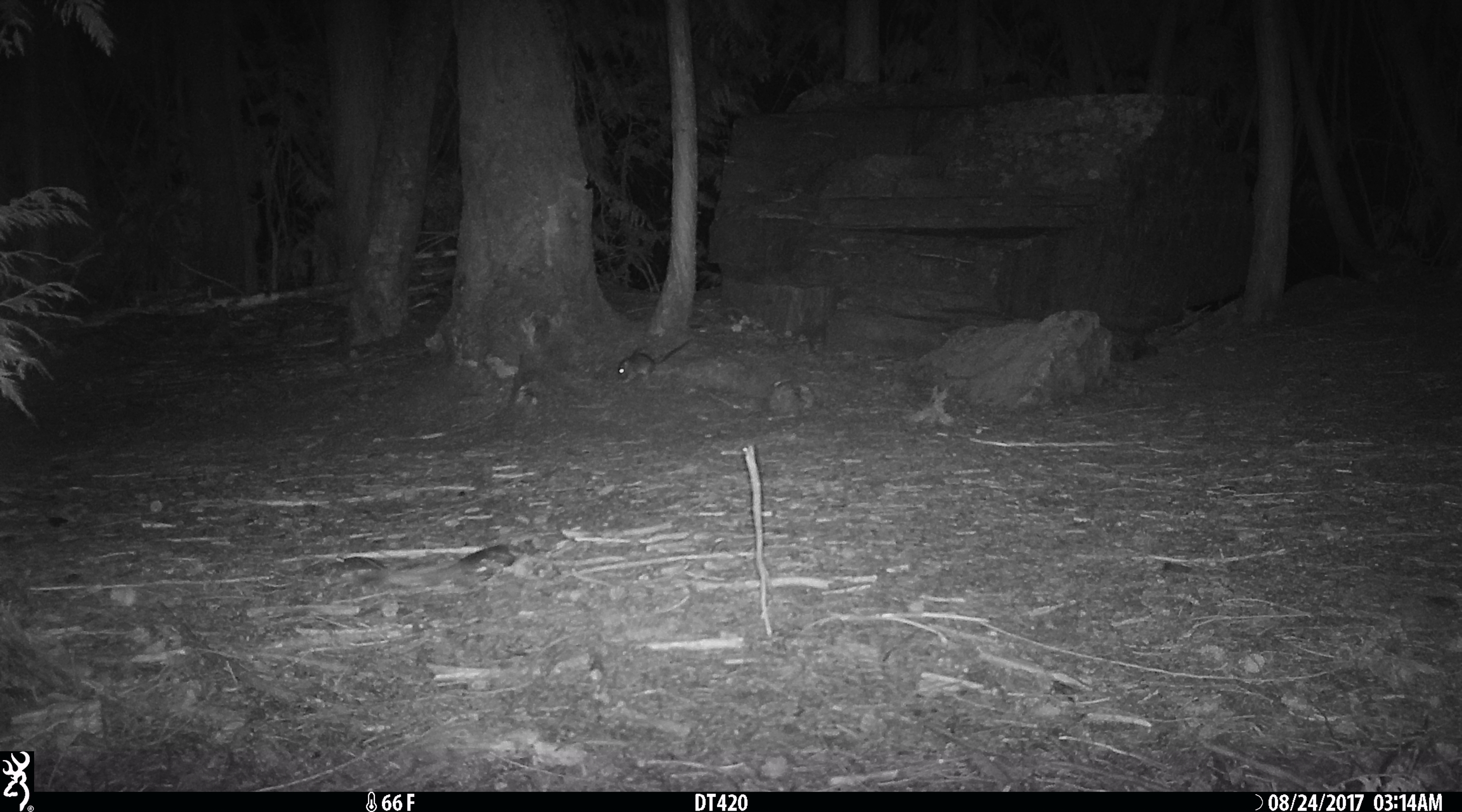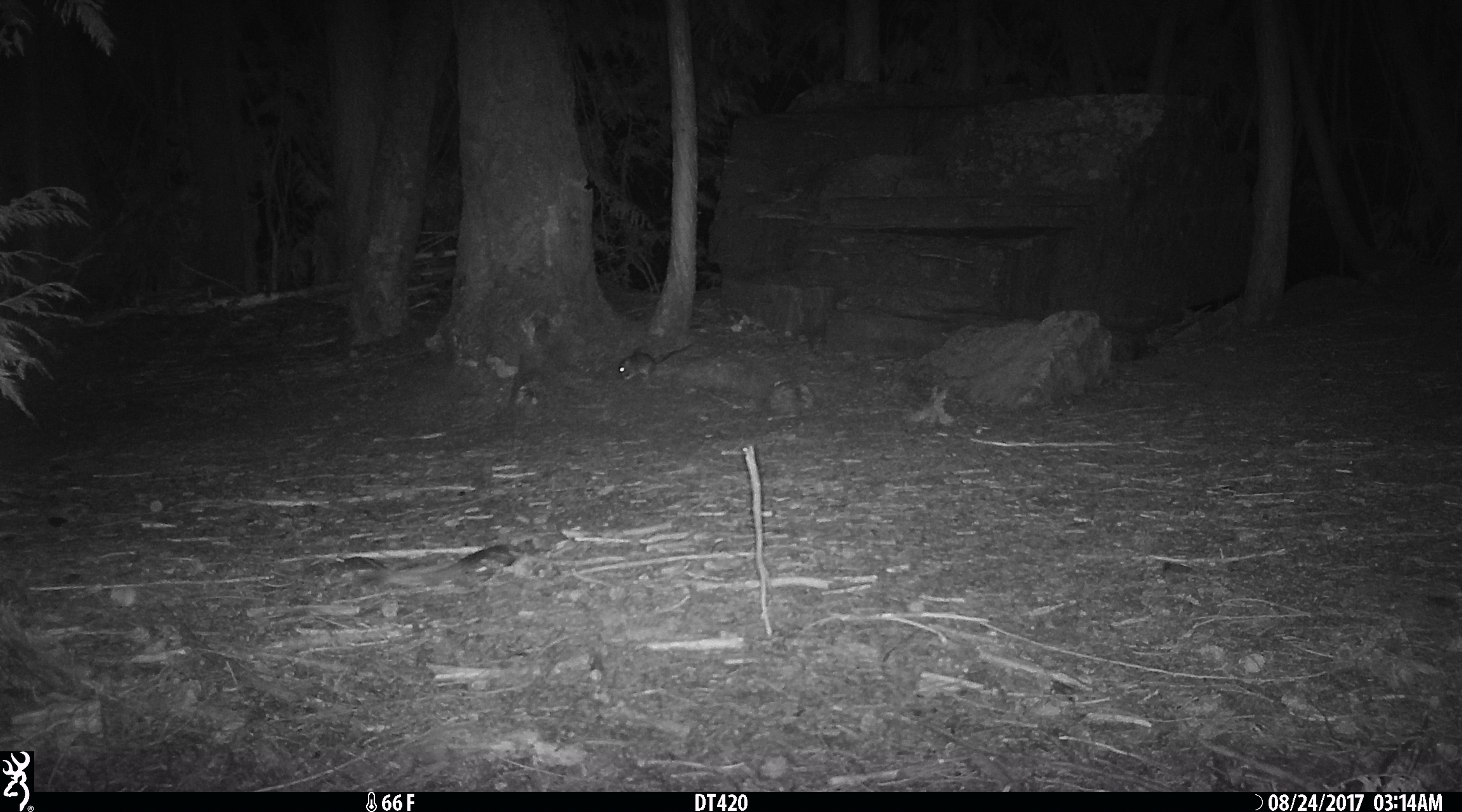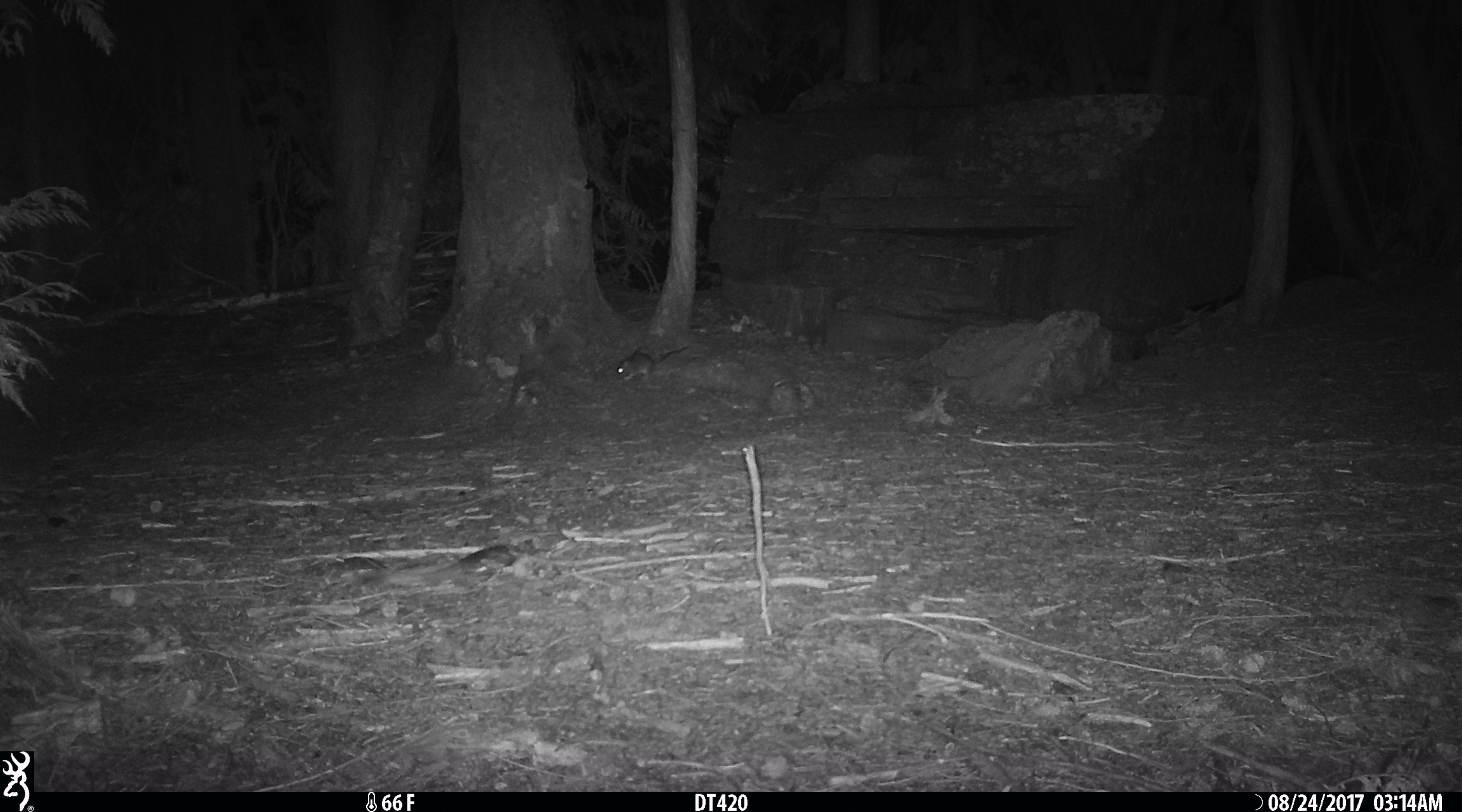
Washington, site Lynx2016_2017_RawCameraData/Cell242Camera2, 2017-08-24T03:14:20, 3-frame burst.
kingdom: Animalia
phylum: Chordata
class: Mammalia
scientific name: Mammalia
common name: small mammal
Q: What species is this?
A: Small mammal (Mammalia).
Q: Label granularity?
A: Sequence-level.